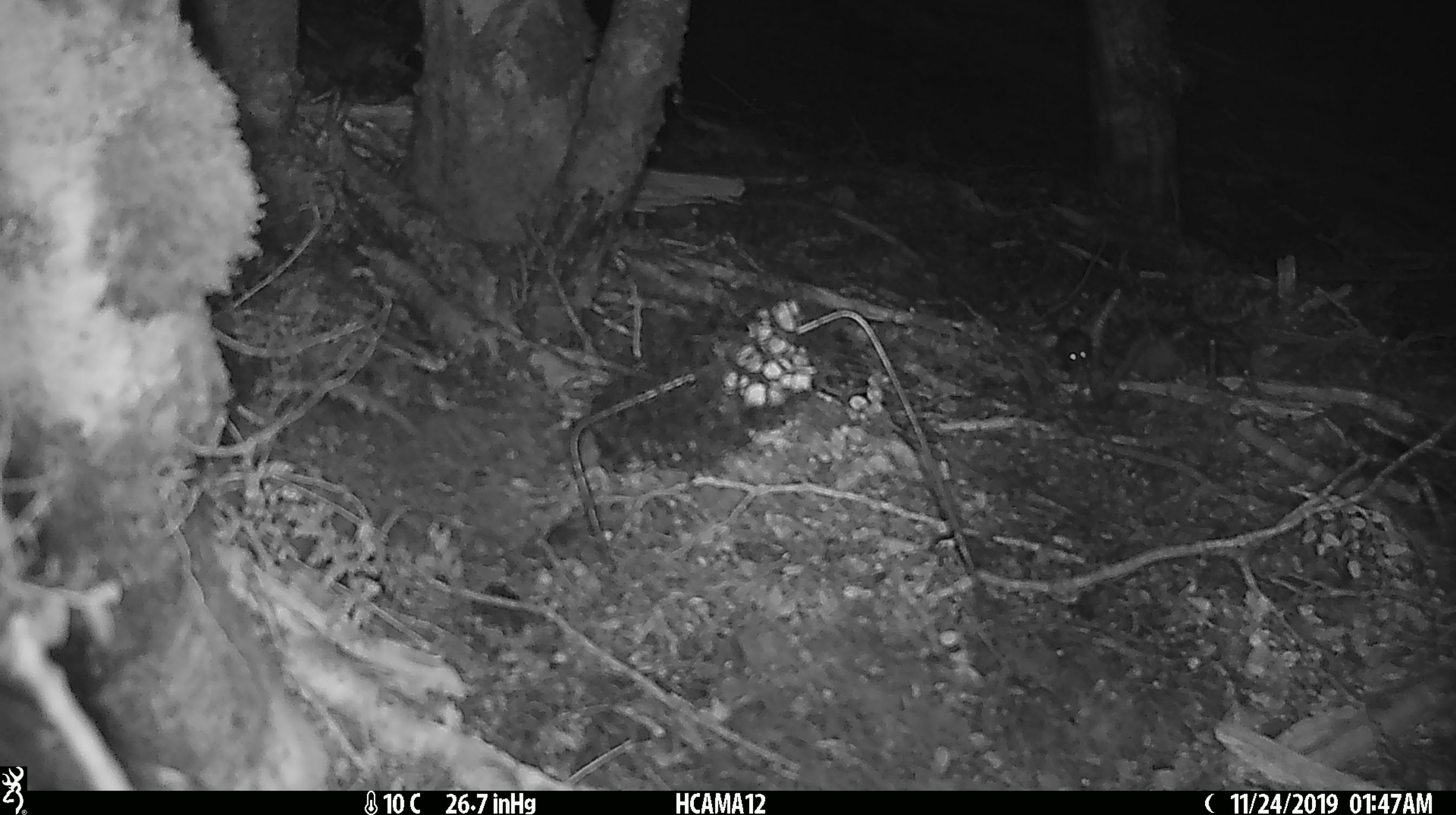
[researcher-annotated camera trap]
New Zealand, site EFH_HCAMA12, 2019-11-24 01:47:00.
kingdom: Animalia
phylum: Chordata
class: Mammalia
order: Rodentia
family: Muridae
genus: Mus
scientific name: Mus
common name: mouse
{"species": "mouse (Mus)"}